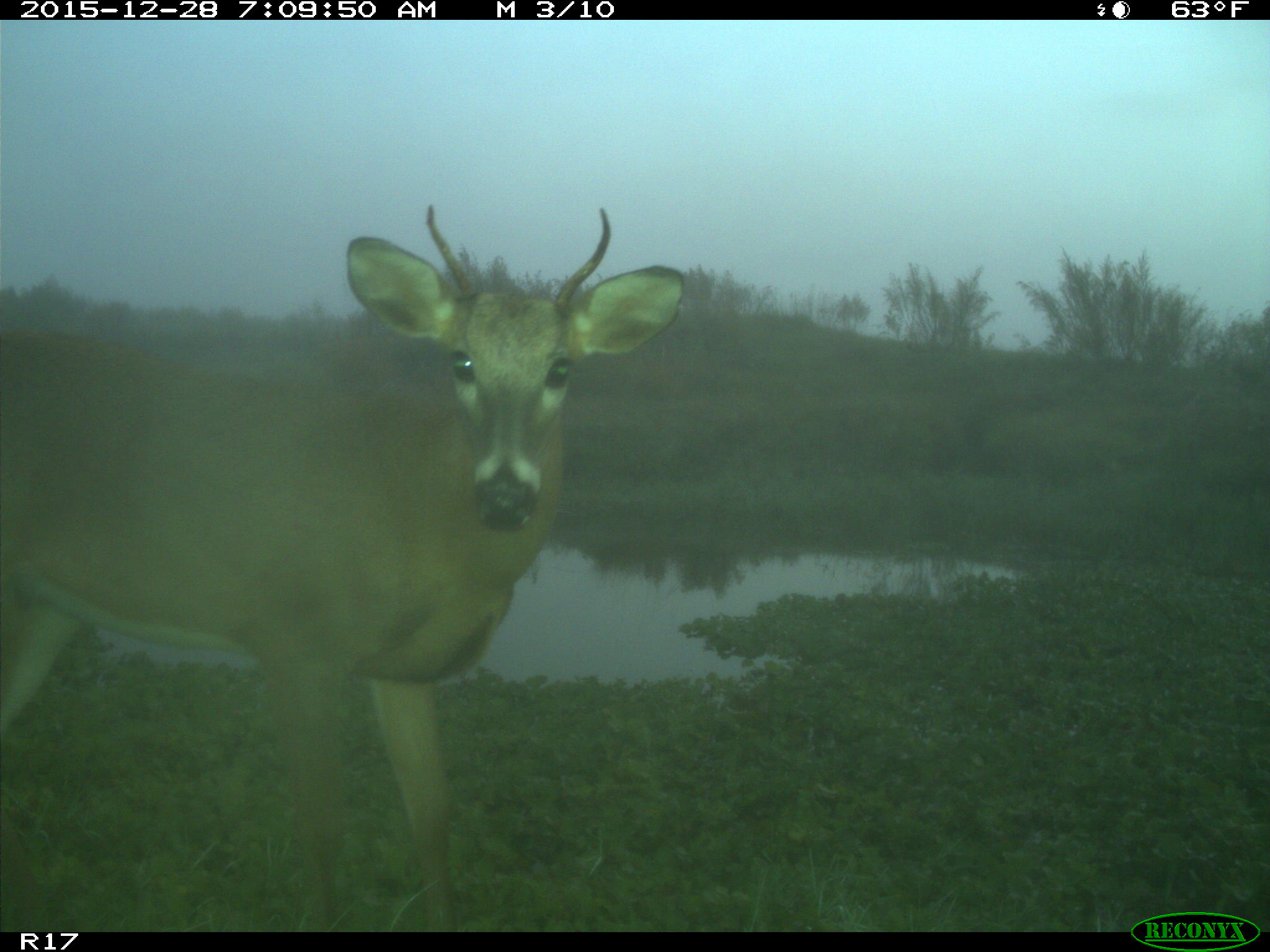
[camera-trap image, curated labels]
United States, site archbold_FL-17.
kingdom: Animalia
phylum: Chordata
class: Mammalia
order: Artiodactyla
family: Cervidae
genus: Odocoileus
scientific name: Odocoileus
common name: deer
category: unidentified deer